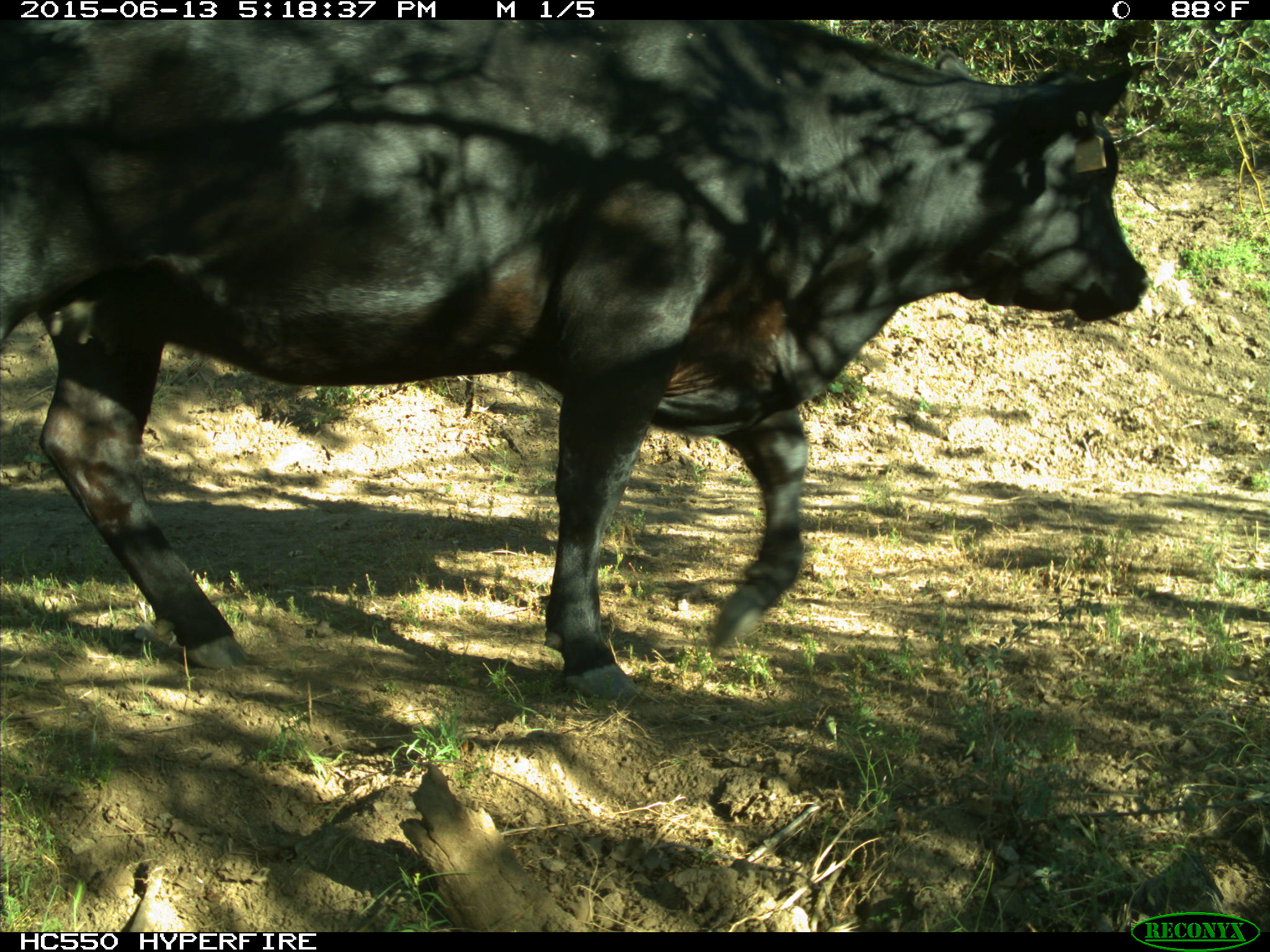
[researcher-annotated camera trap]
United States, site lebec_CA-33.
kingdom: Animalia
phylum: Chordata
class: Mammalia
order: Artiodactyla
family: Bovidae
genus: Bos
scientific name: Bos taurus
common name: domestic cow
Bos taurus (domestic cow).